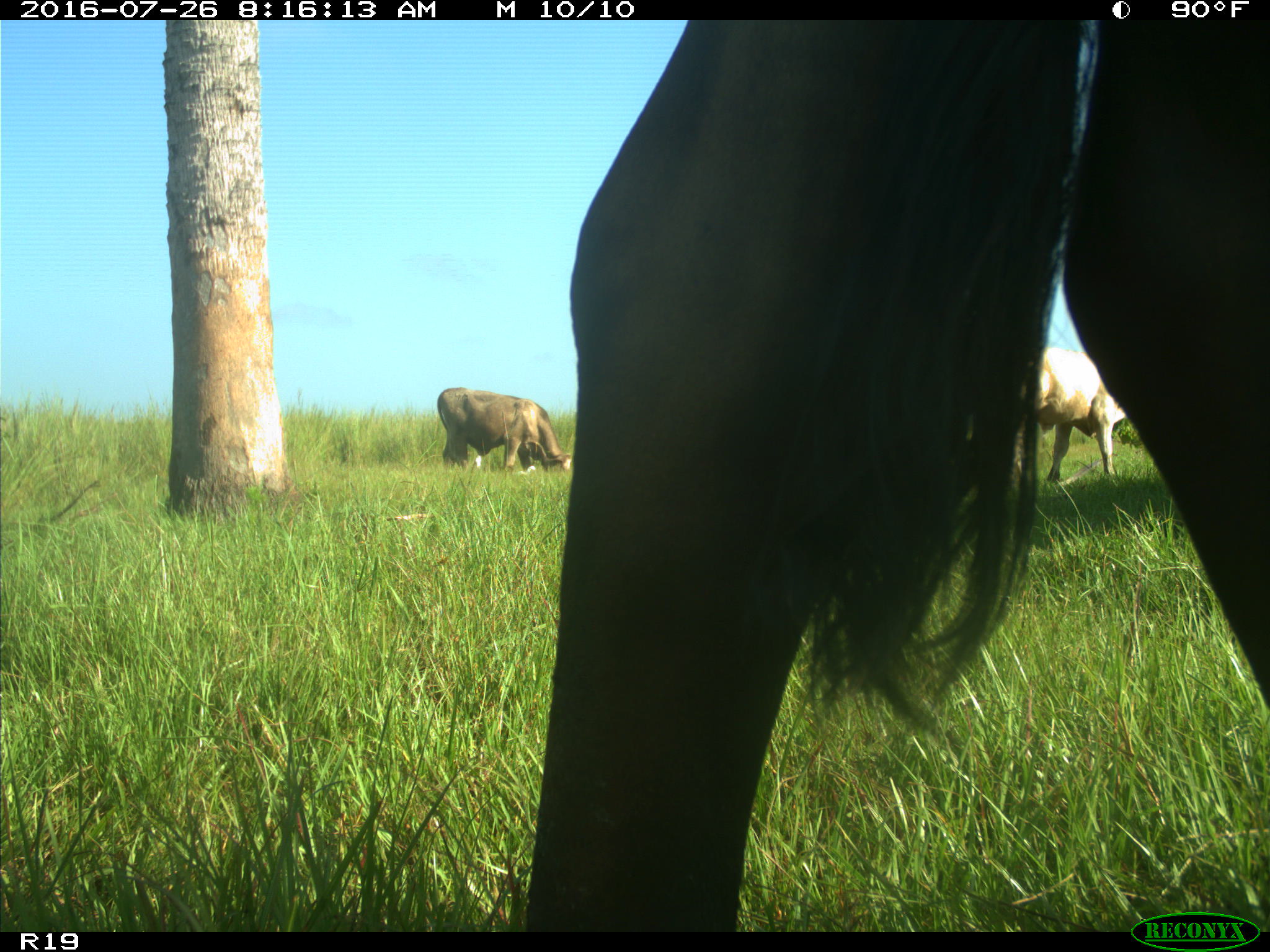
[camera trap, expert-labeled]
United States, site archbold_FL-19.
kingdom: Animalia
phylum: Chordata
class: Mammalia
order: Artiodactyla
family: Bovidae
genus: Bos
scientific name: Bos taurus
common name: domestic cow